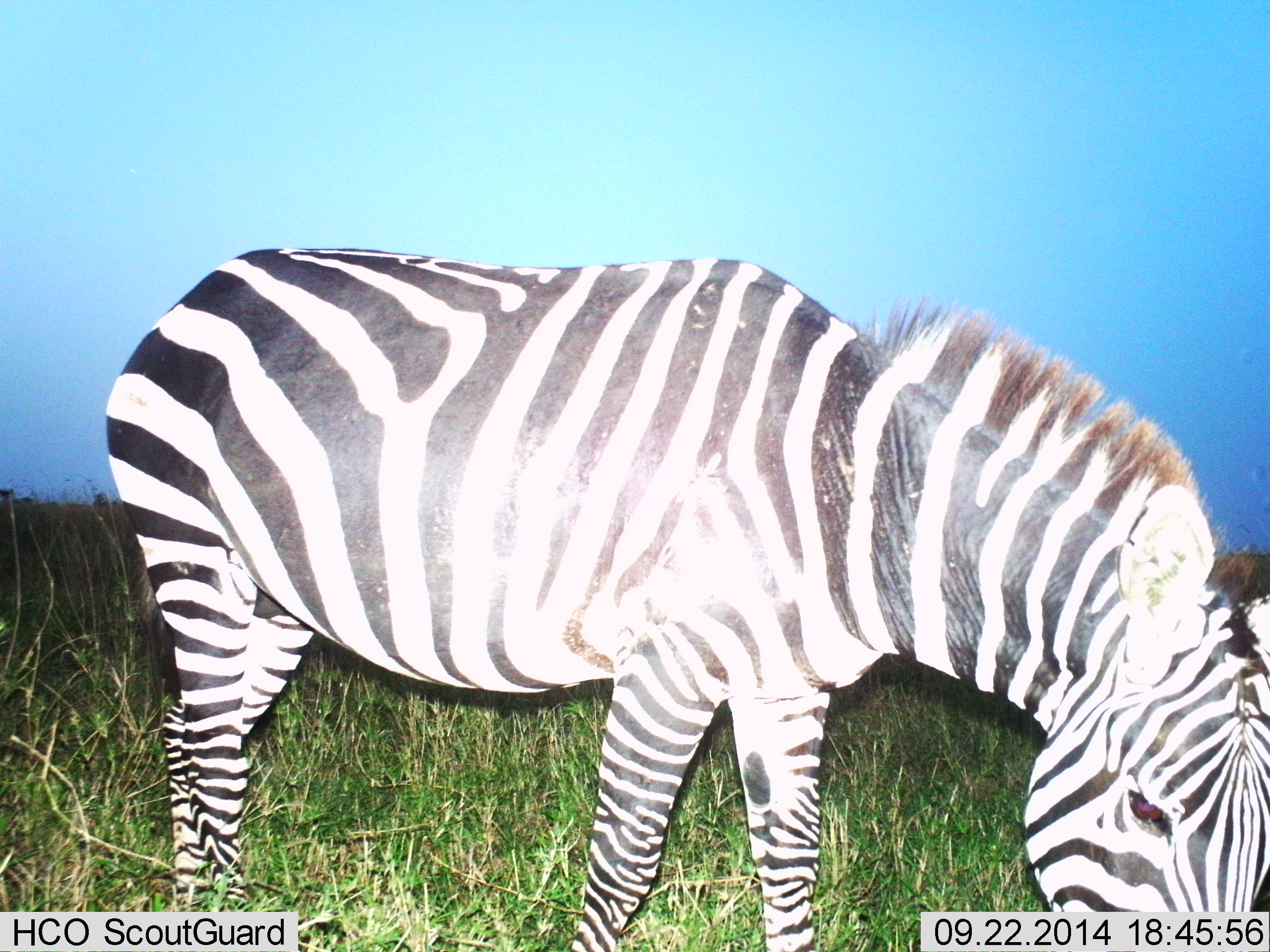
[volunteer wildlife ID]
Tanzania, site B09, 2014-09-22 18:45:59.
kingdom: Animalia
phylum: Chordata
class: Mammalia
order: Perissodactyla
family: Equidae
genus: Equus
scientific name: Equus quagga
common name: plains zebra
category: zebra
Zebra (plains zebra) (Equus quagga), count 1. Behavior (volunteer vote fractions): standing 40%, resting 0%, moving 10%, interacting 0%. Young present (vote fraction): 0%. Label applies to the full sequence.